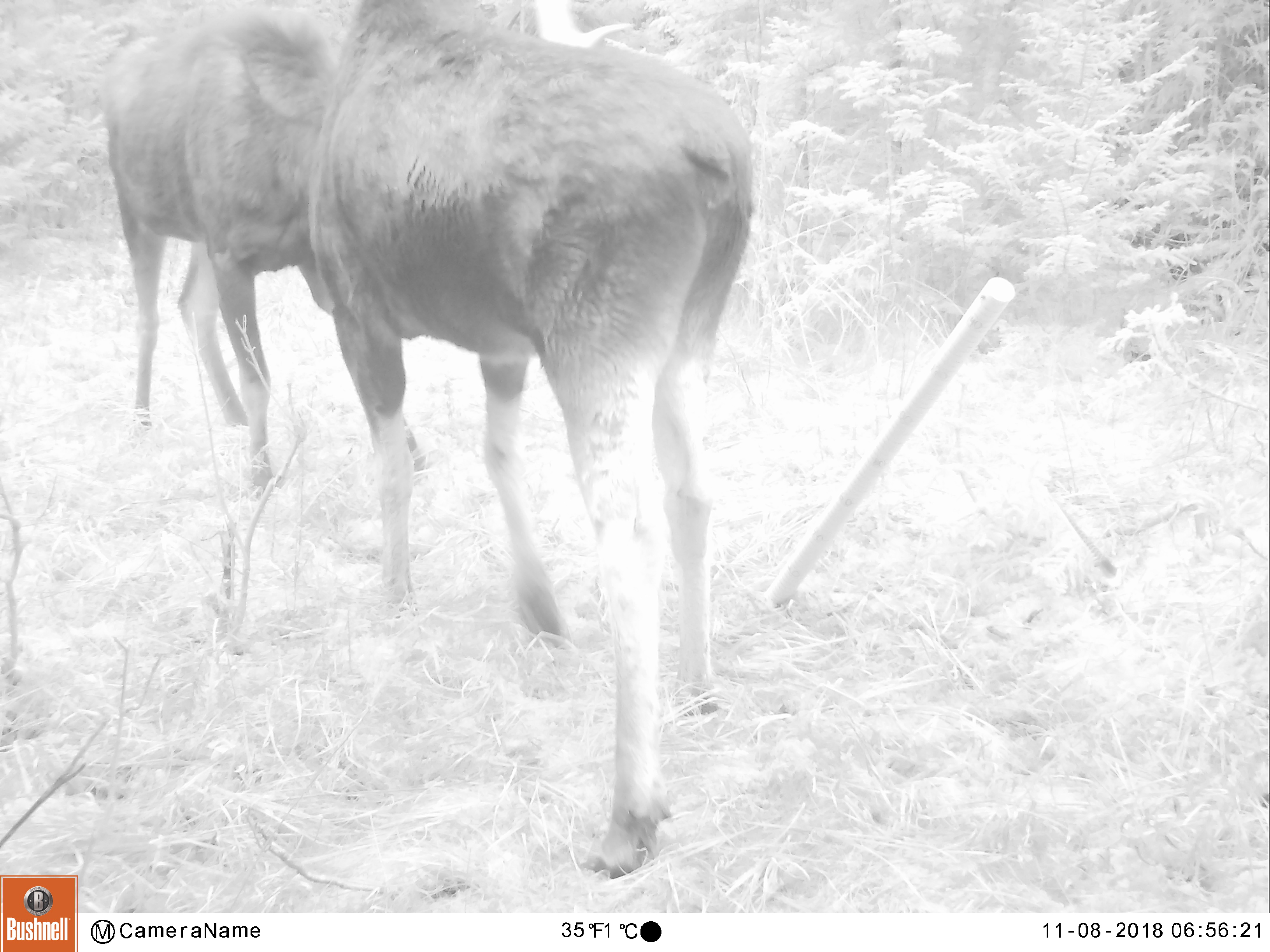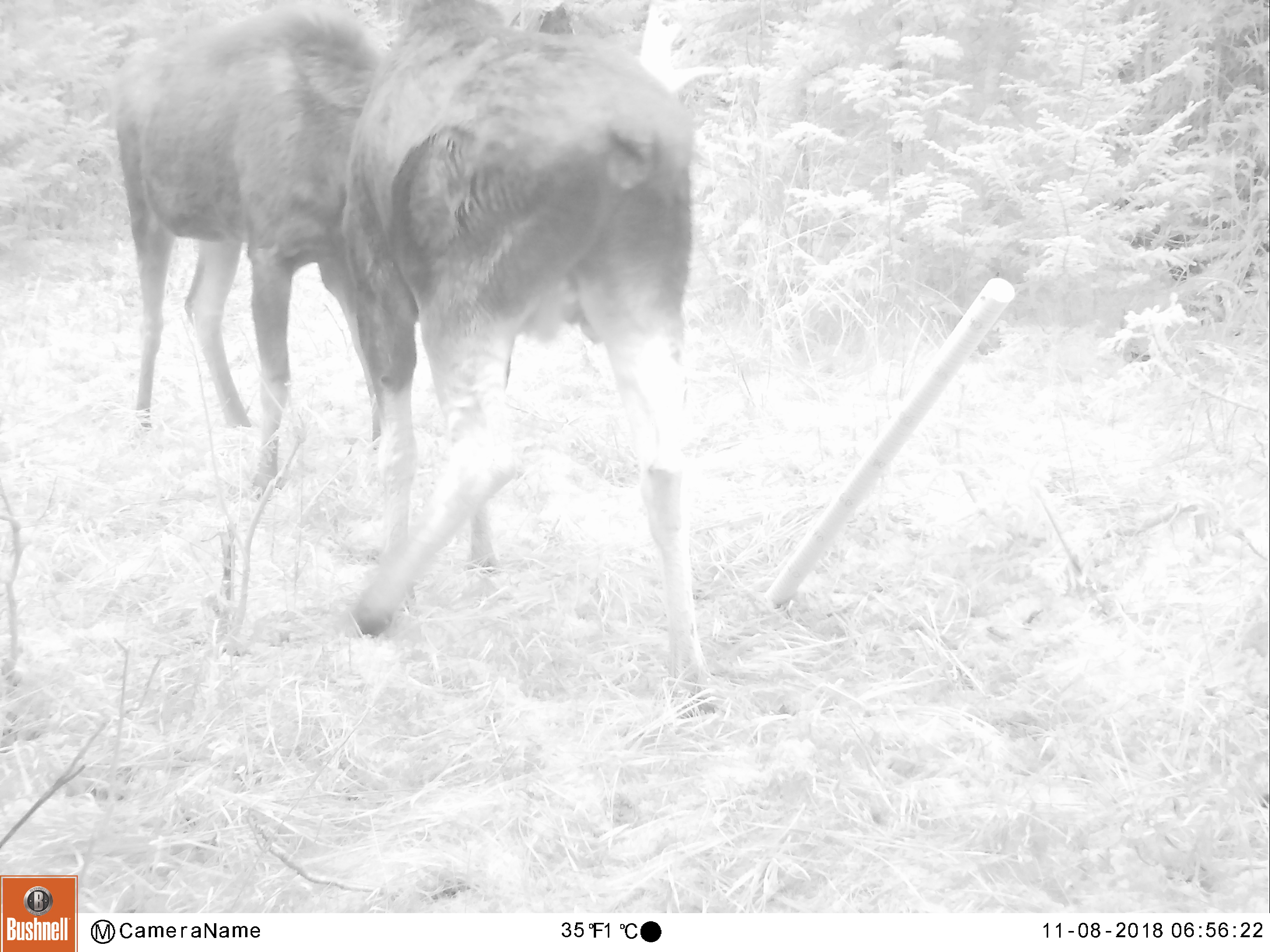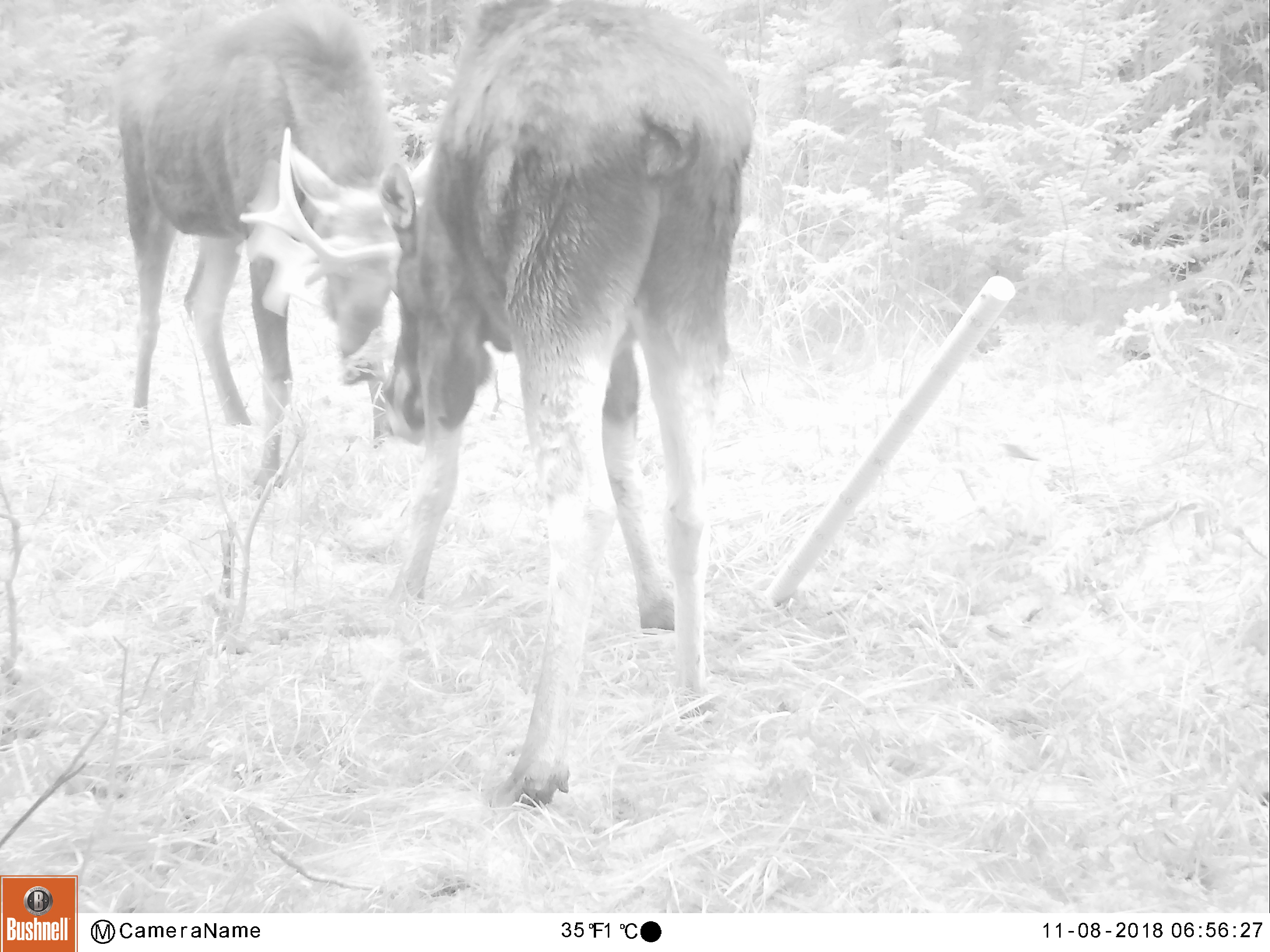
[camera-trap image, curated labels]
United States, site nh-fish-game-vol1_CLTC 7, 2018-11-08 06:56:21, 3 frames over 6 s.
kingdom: Animalia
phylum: Chordata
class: Mammalia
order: Artiodactyla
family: Cervidae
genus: Alces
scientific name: Alces alces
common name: moose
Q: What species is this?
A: Moose (Alces alces).